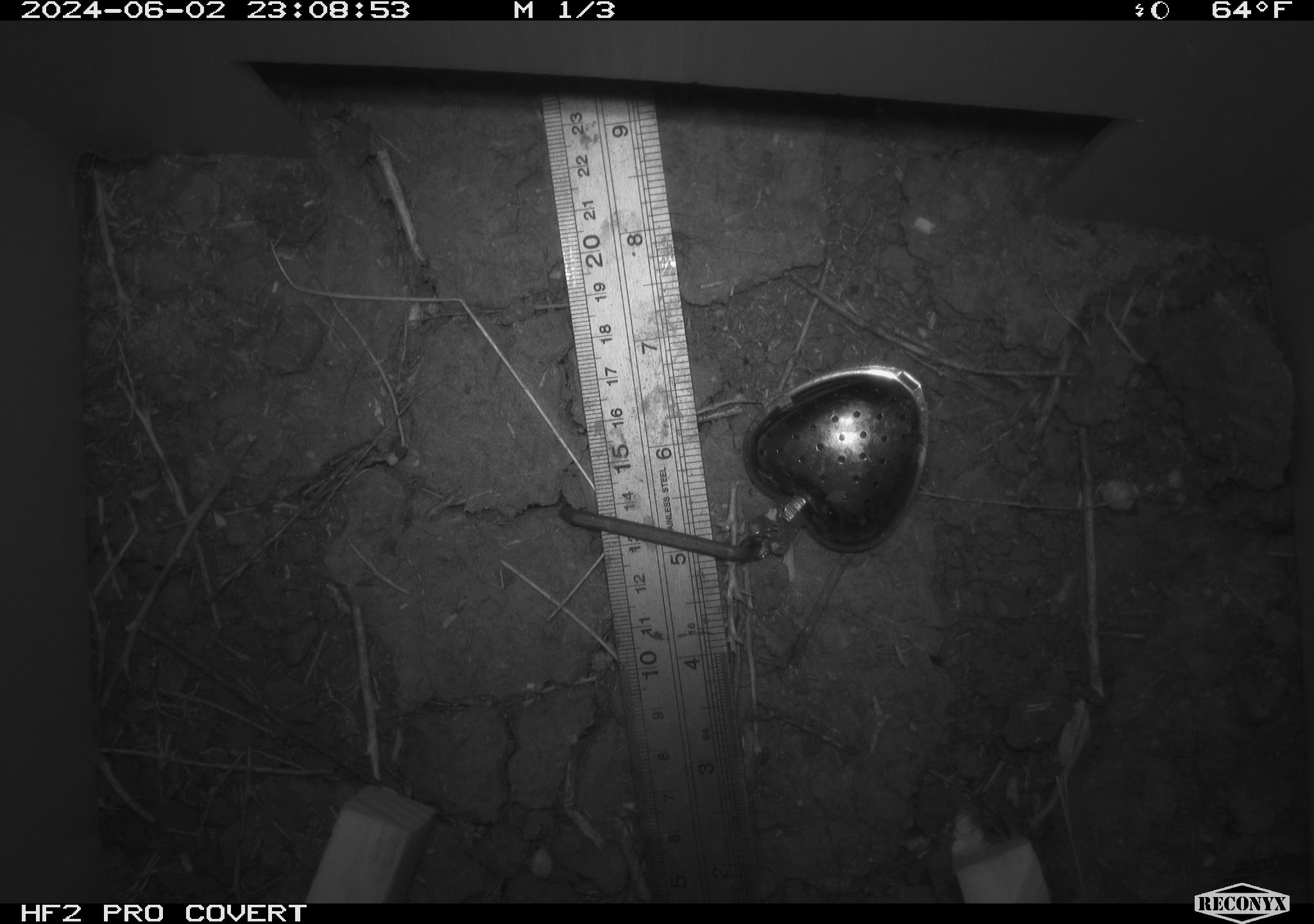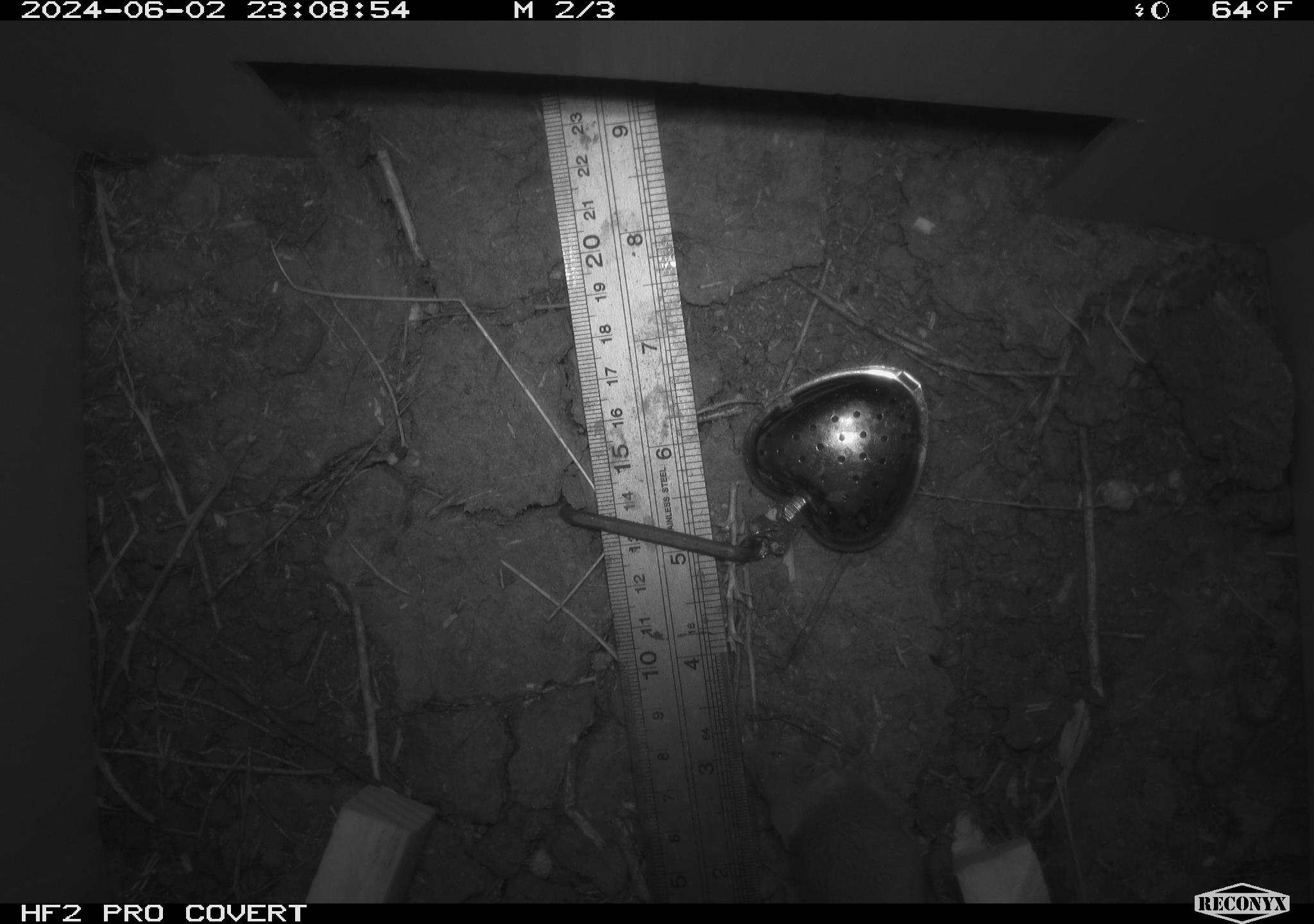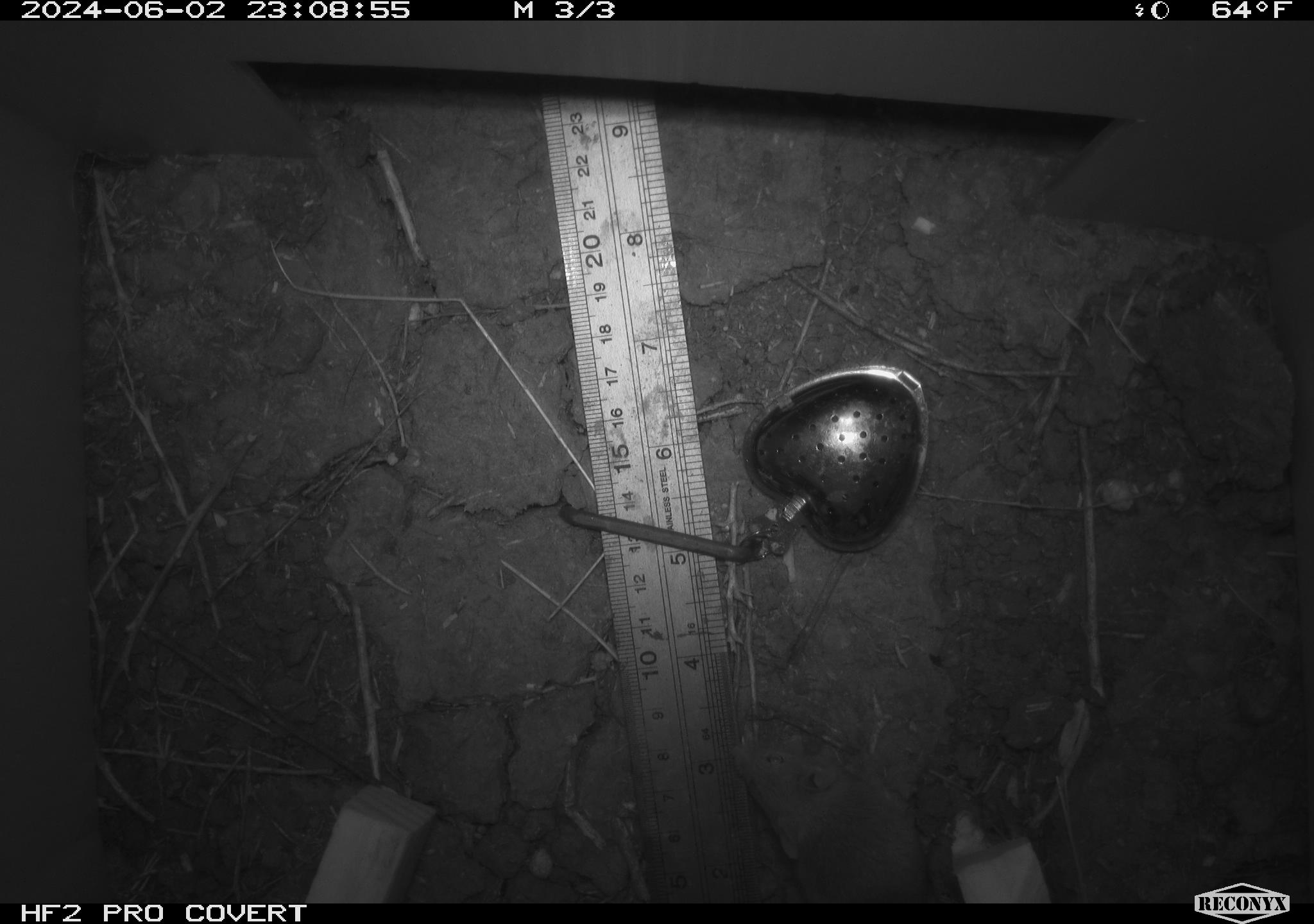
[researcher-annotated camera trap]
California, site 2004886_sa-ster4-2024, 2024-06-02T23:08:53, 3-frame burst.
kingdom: Animalia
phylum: Chordata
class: Mammalia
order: Rodentia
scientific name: Rodentia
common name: mouse species